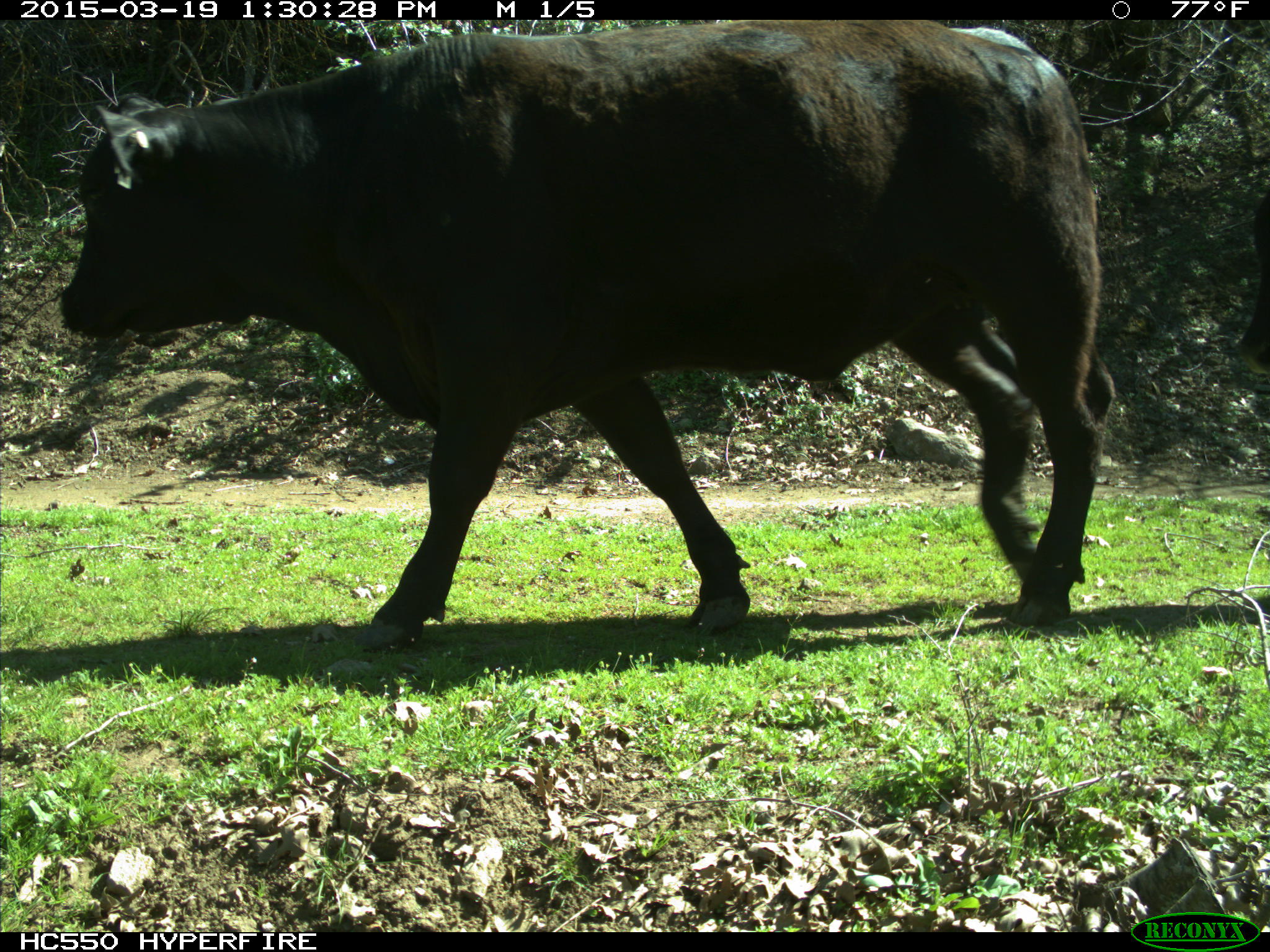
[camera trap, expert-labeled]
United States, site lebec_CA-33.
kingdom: Animalia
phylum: Chordata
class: Mammalia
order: Artiodactyla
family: Bovidae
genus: Bos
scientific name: Bos taurus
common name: domestic cow